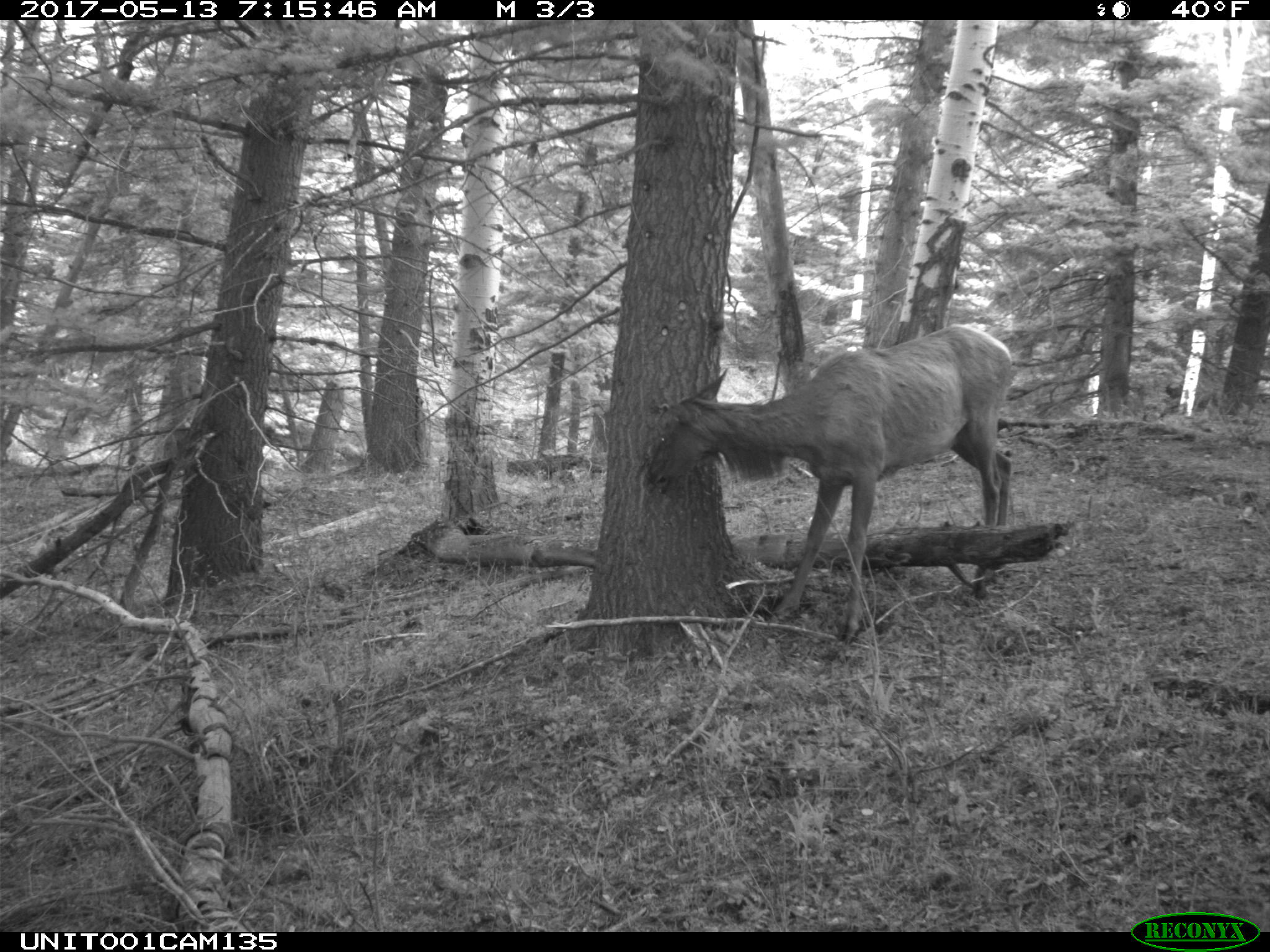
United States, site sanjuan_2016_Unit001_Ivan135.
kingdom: Animalia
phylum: Chordata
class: Mammalia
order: Artiodactyla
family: Cervidae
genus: Cervus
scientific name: Cervus elaphus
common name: red deer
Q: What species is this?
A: Cervus elaphus (red deer).